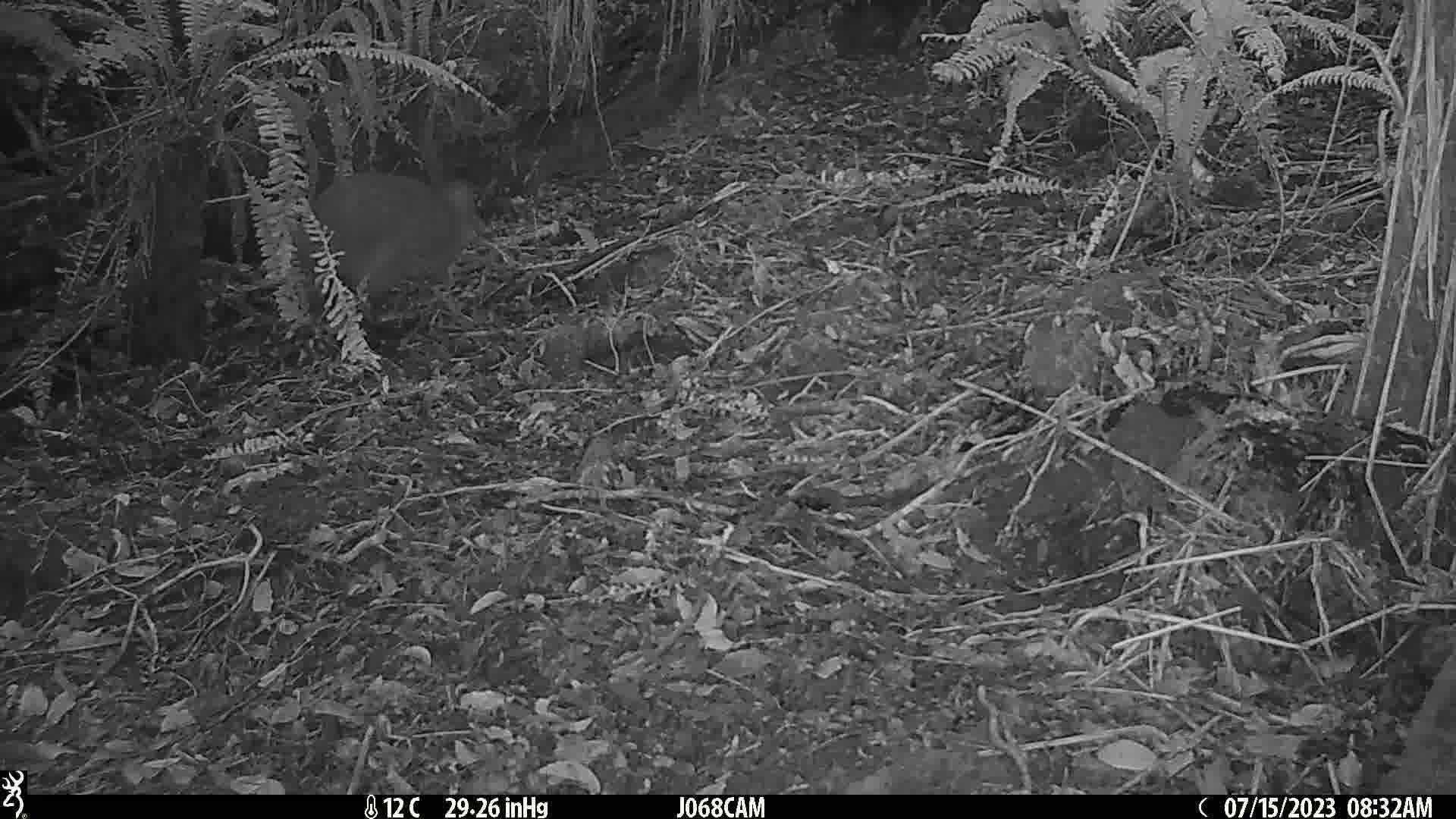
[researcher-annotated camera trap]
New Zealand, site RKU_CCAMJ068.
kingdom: Animalia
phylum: Chordata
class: Aves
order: Apterygiformes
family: Apterygidae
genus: Apteryx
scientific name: Apteryx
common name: kiwi